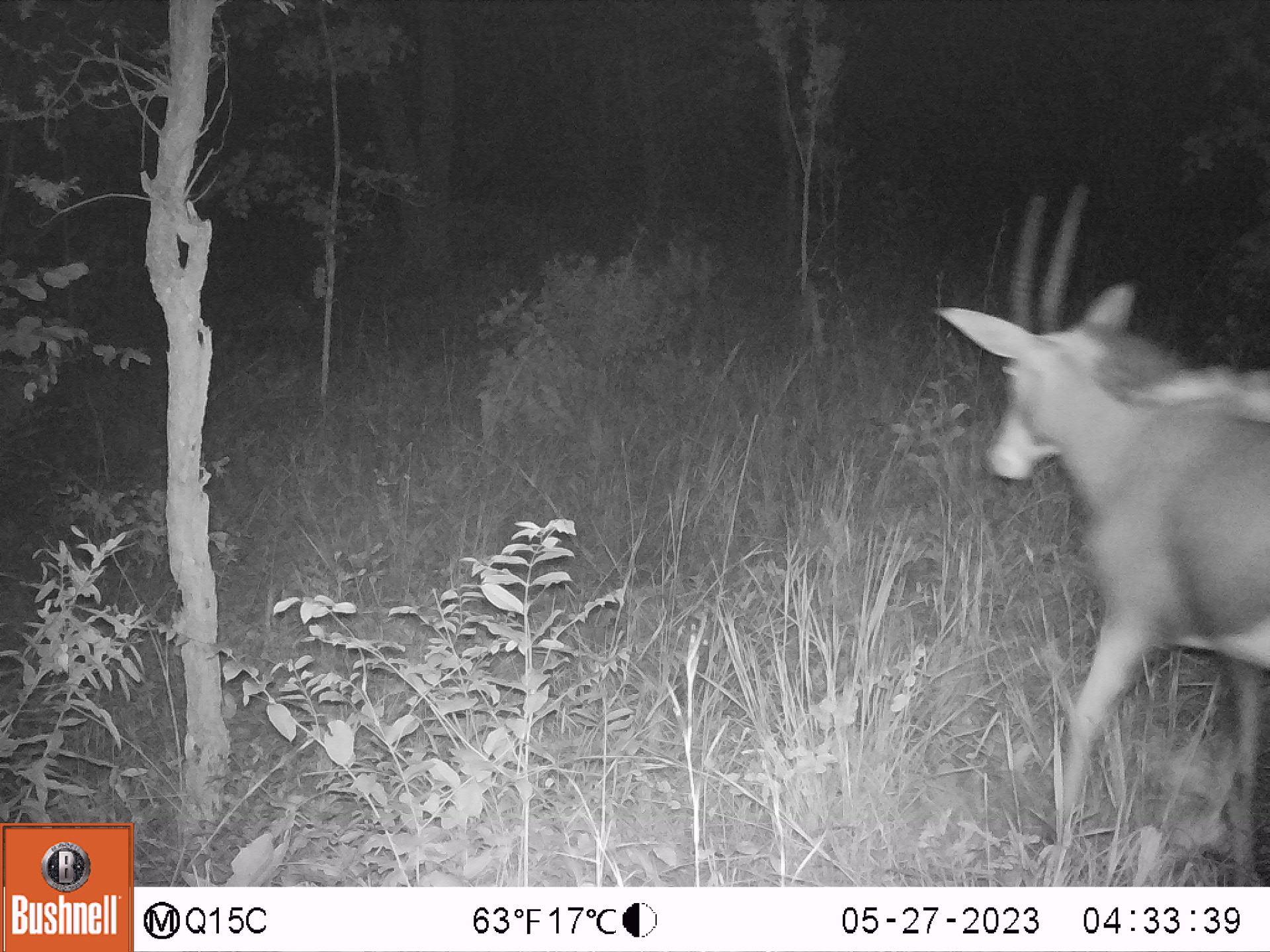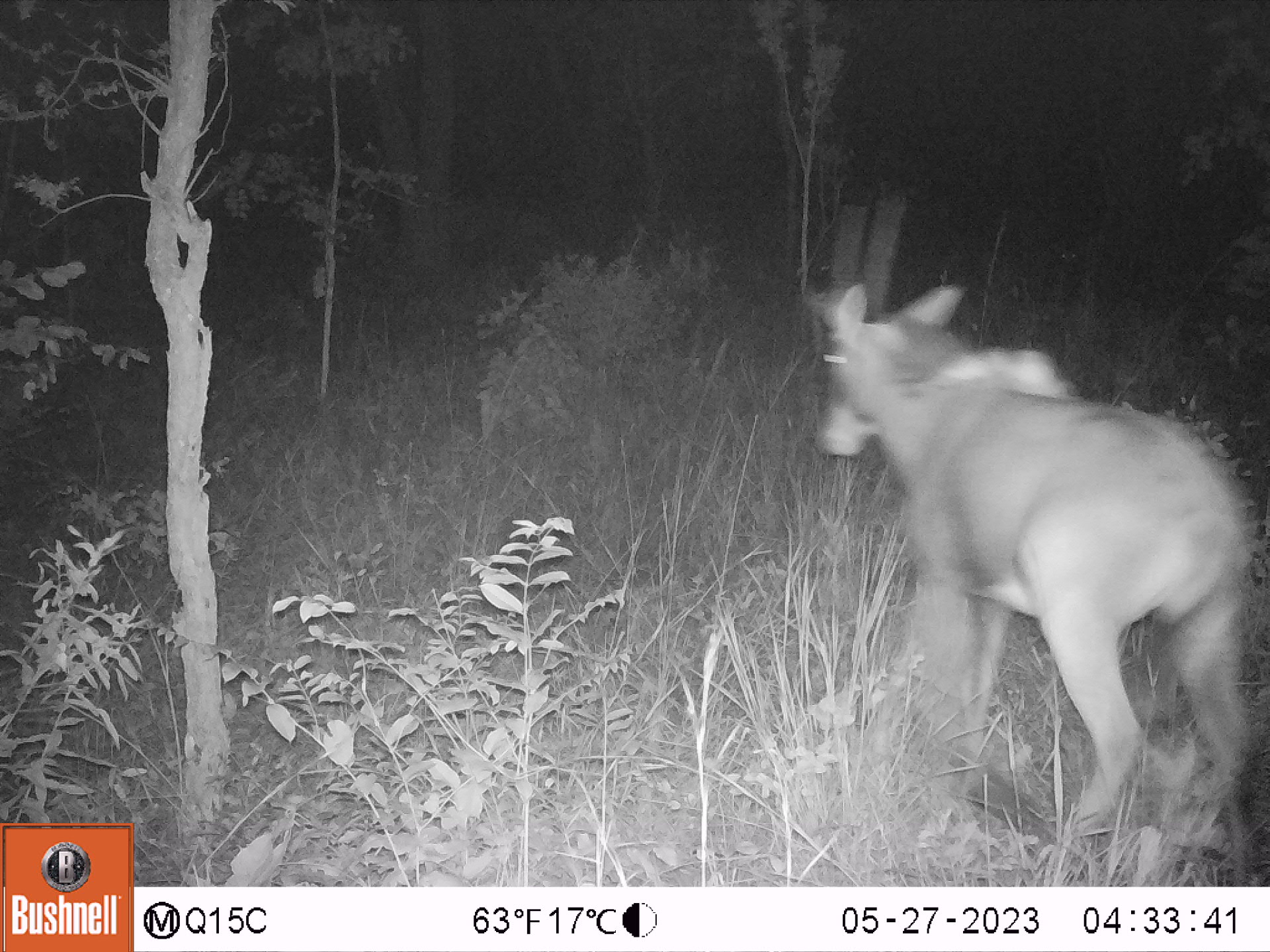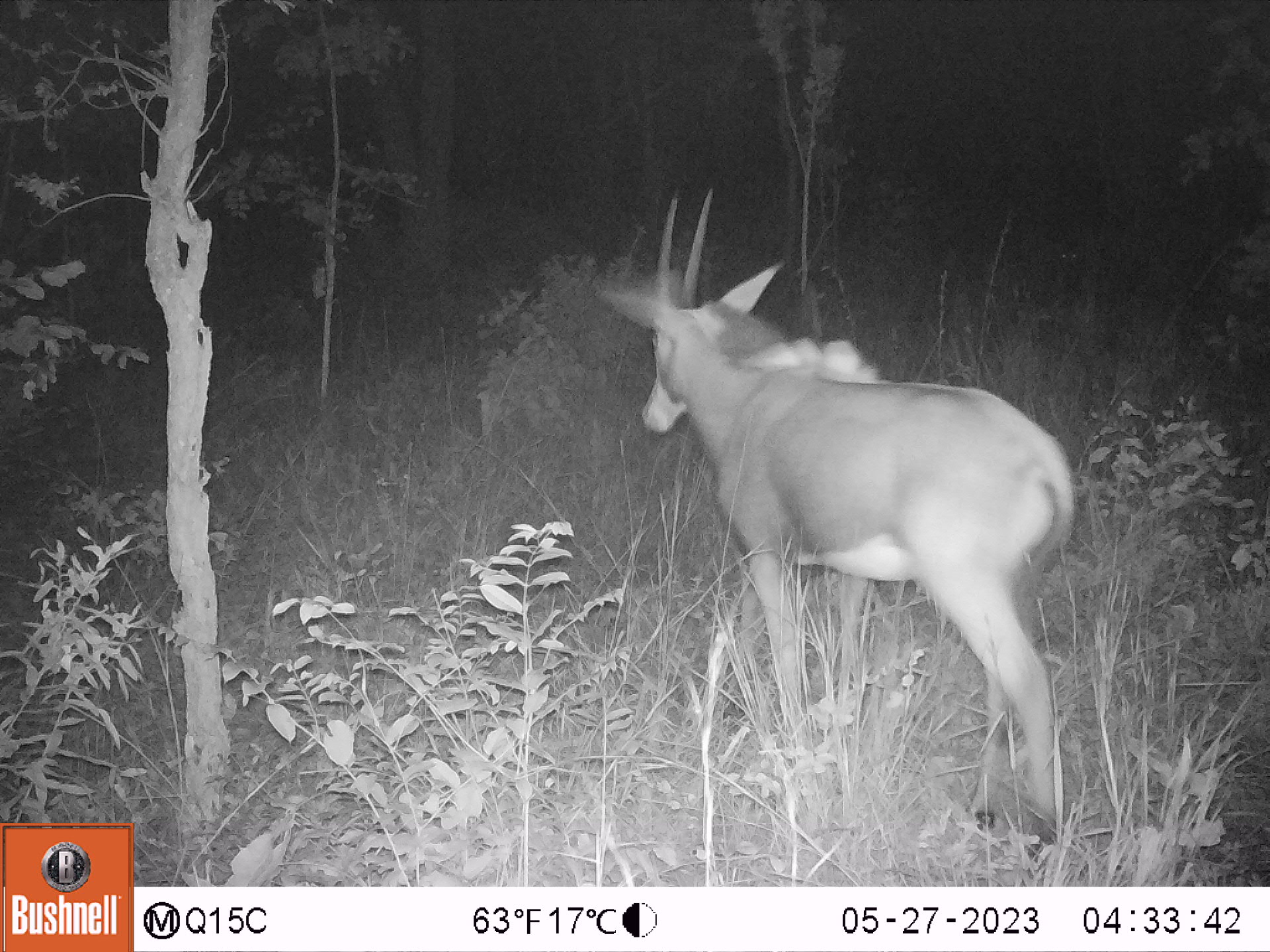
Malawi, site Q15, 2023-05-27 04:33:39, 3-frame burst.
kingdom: Animalia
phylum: Chordata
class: Mammalia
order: Artiodactyla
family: Bovidae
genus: Hippotragus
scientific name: Hippotragus niger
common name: sable antelope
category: sable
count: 1